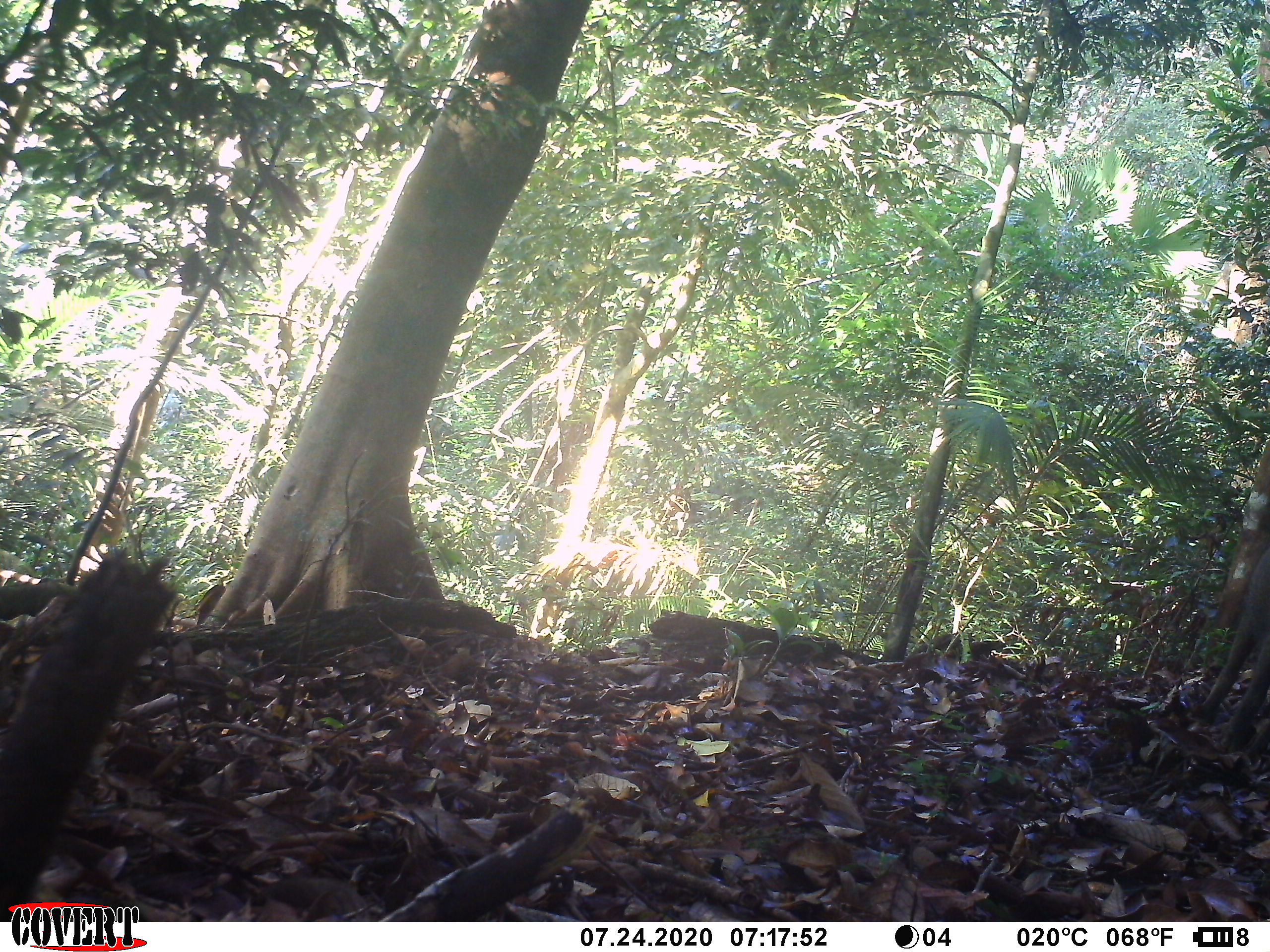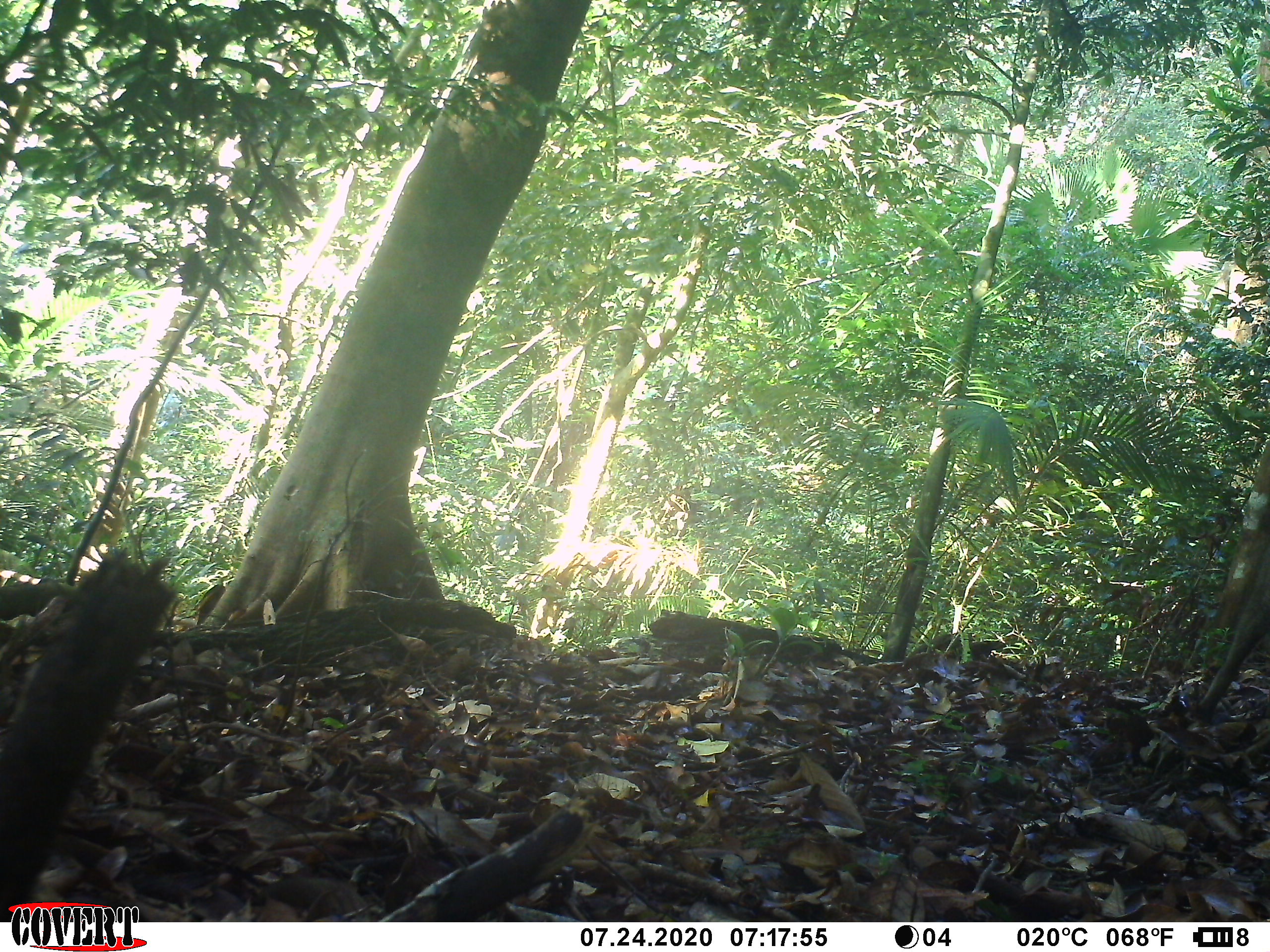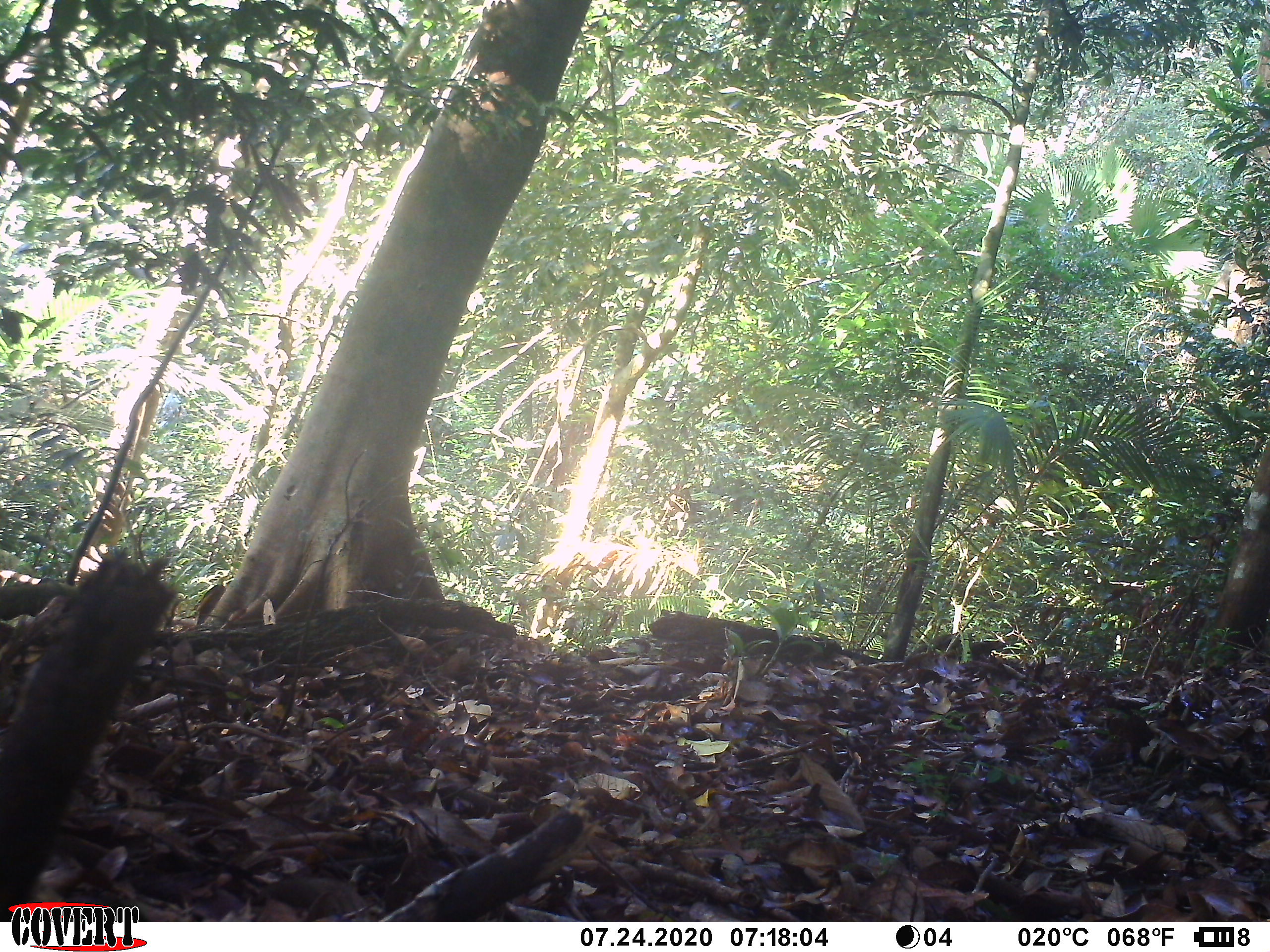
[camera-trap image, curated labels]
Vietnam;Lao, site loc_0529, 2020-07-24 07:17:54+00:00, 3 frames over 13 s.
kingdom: Animalia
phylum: Chordata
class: Mammalia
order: Artiodactyla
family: Suidae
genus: Sus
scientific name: Sus scrofa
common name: eurasian wild pig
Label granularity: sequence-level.